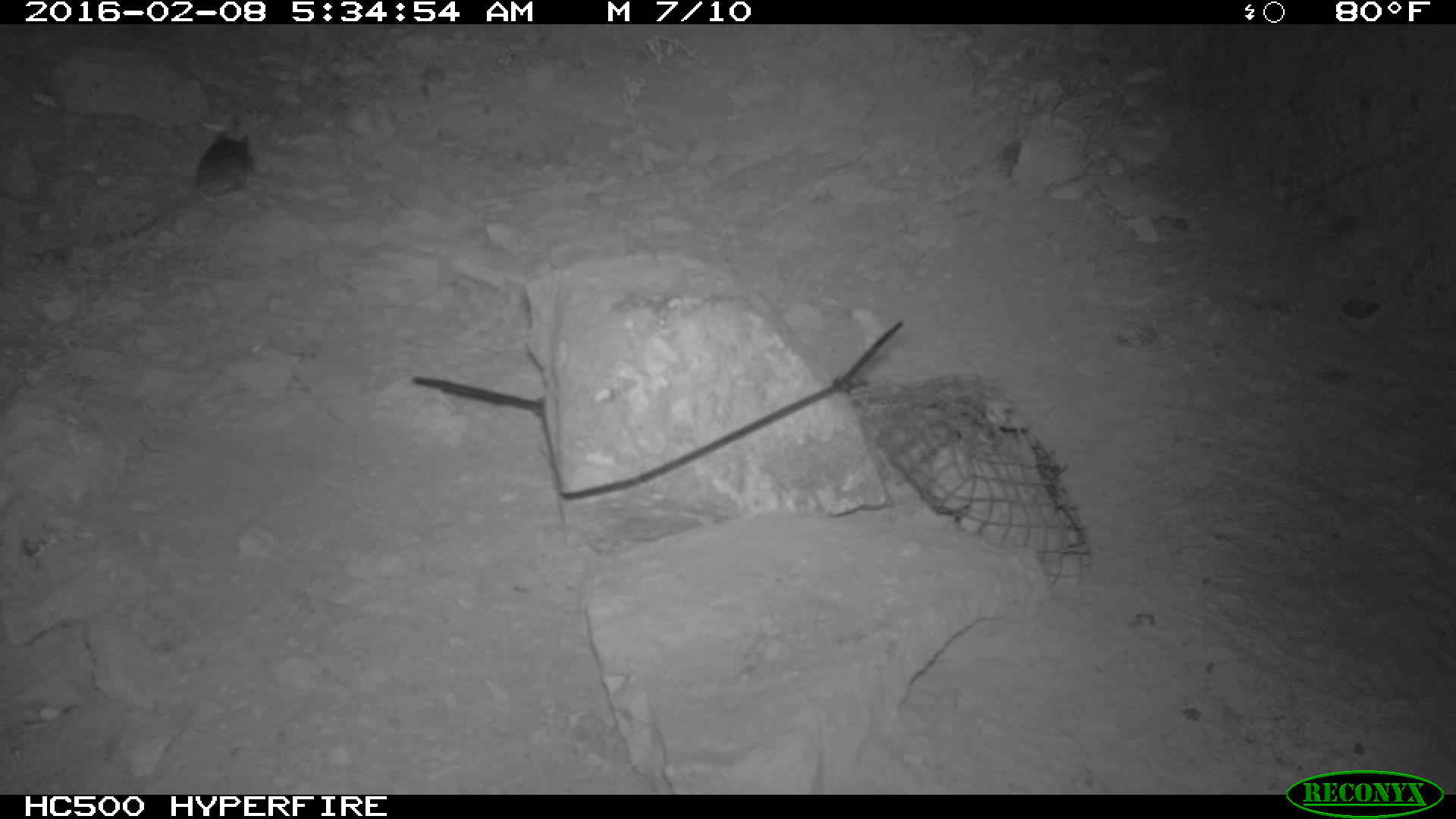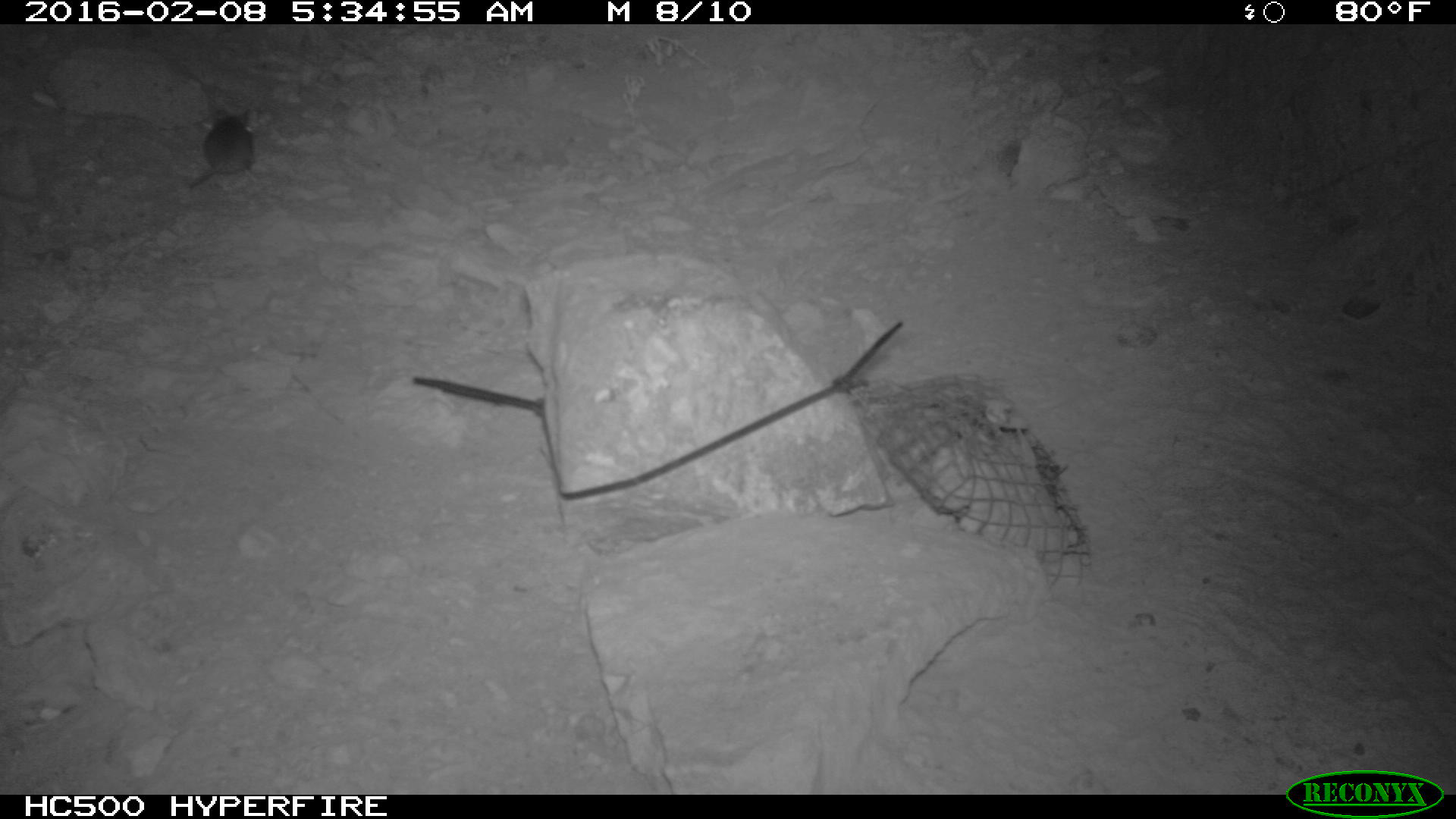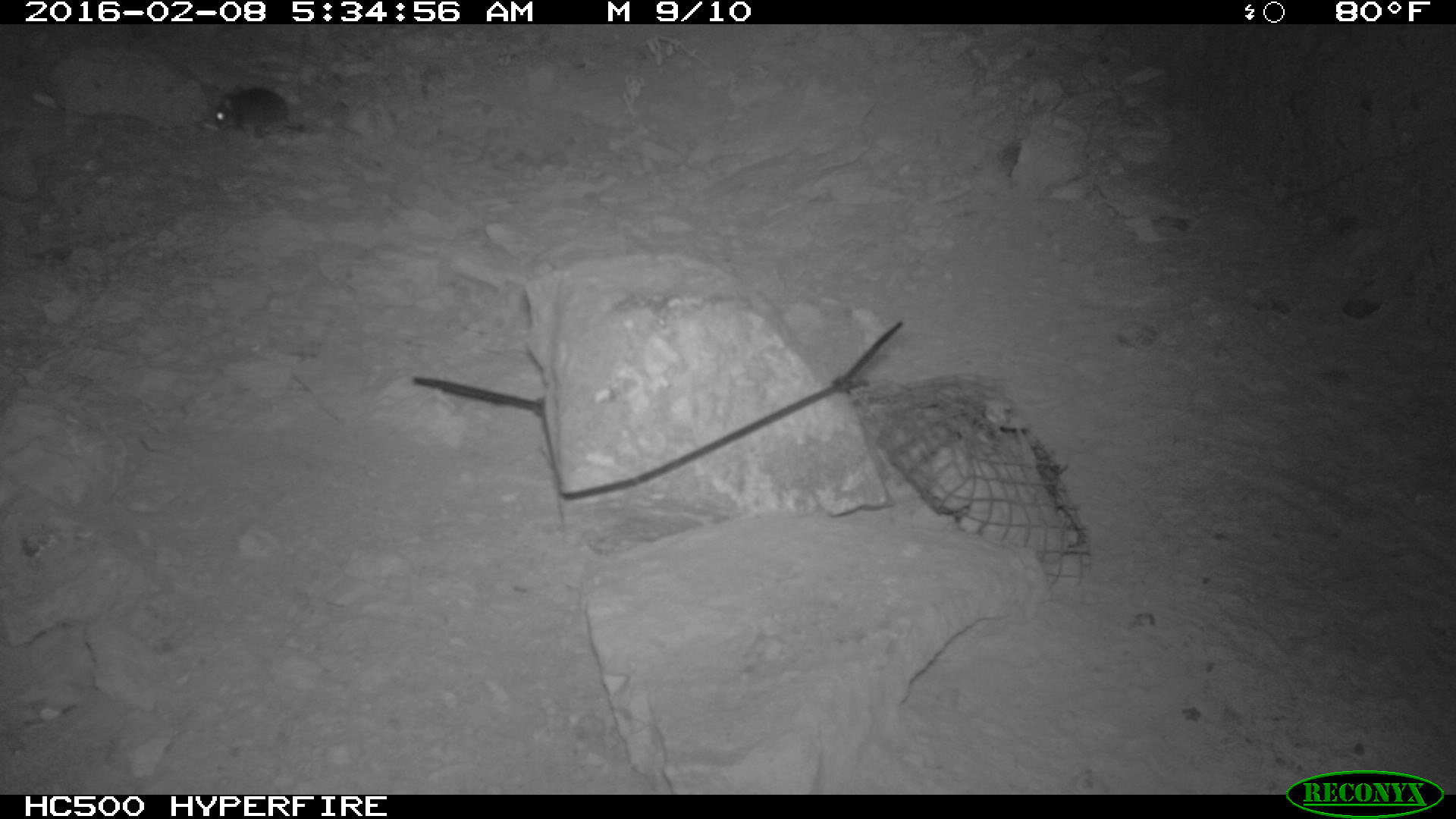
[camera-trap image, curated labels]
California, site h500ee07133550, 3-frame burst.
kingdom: Animalia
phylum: Chordata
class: Mammalia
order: Rodentia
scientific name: Rodentia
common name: rodent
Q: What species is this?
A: Rodent (Rodentia).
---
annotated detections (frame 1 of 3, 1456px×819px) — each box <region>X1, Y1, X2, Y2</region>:
rodent: <region>154, 131, 253, 234</region>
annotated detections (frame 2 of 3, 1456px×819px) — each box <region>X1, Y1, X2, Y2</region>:
rodent: <region>183, 98, 262, 192</region>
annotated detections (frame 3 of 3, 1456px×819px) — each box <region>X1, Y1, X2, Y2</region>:
rodent: <region>212, 85, 303, 132</region>